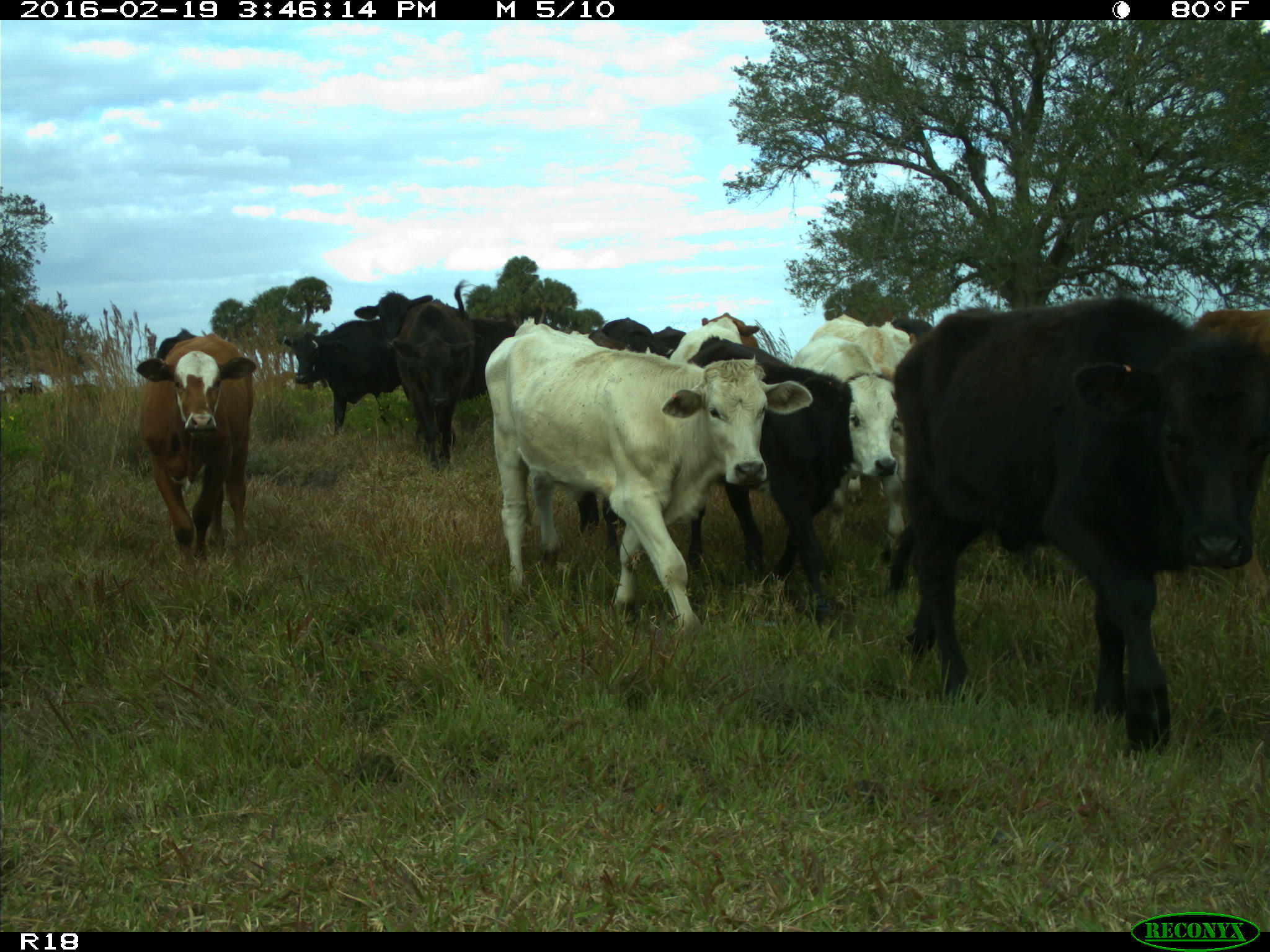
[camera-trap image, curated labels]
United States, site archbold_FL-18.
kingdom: Animalia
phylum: Chordata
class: Mammalia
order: Artiodactyla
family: Bovidae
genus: Bos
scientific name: Bos taurus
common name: domestic cow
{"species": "Bos taurus (domestic cow)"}